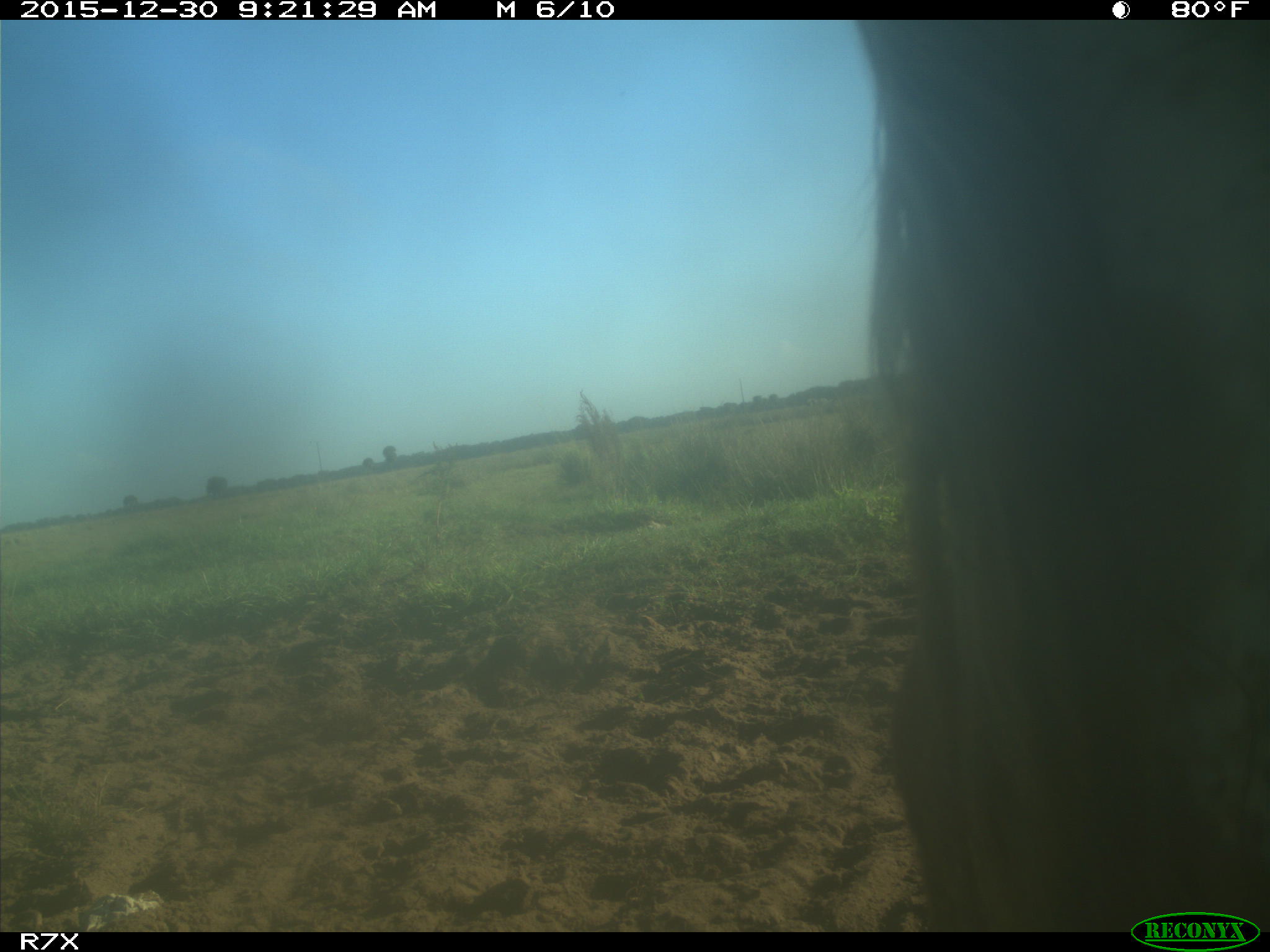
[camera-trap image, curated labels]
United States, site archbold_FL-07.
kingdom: Animalia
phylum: Chordata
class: Mammalia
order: Artiodactyla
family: Bovidae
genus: Bos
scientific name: Bos taurus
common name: domestic cow